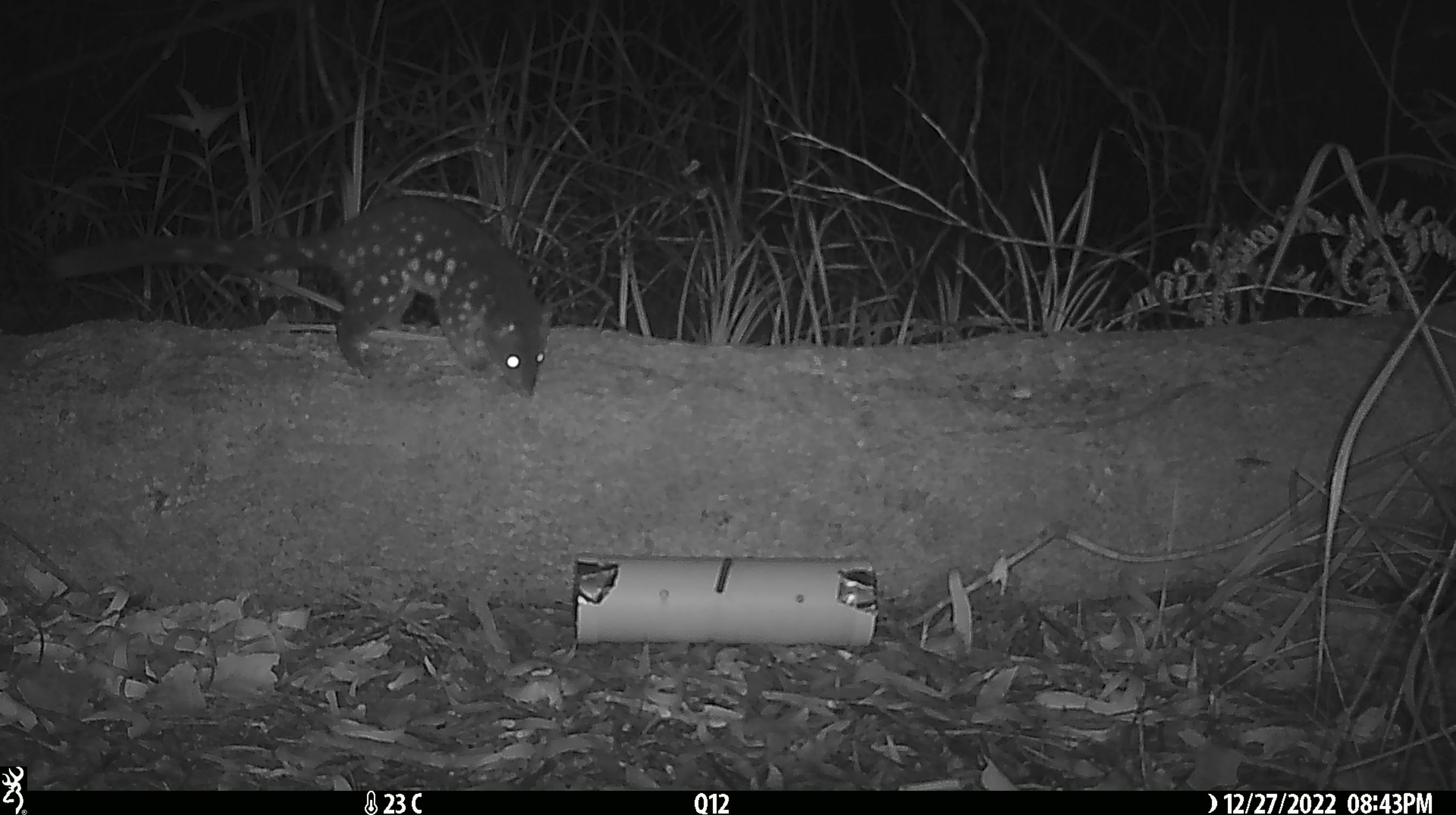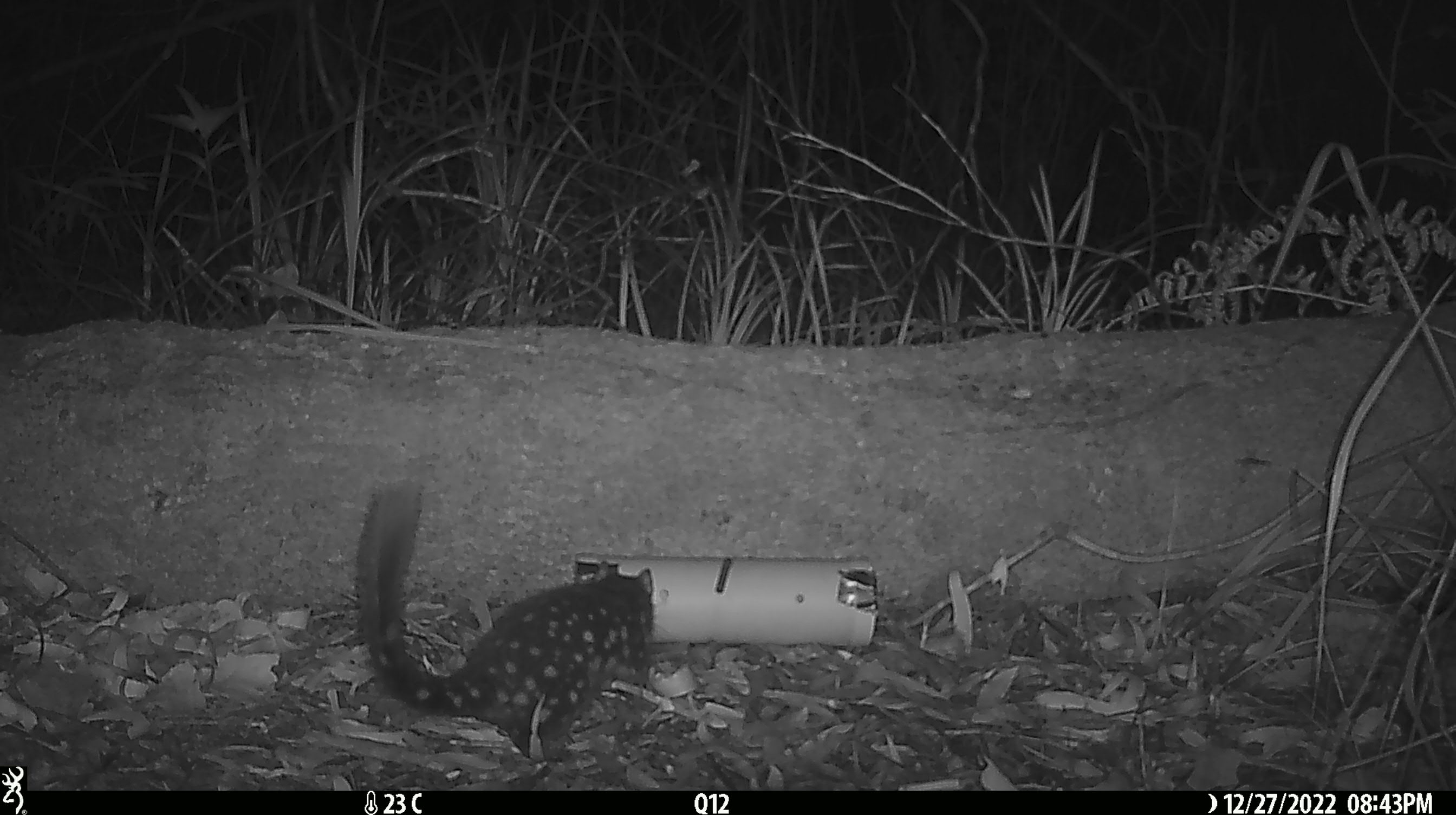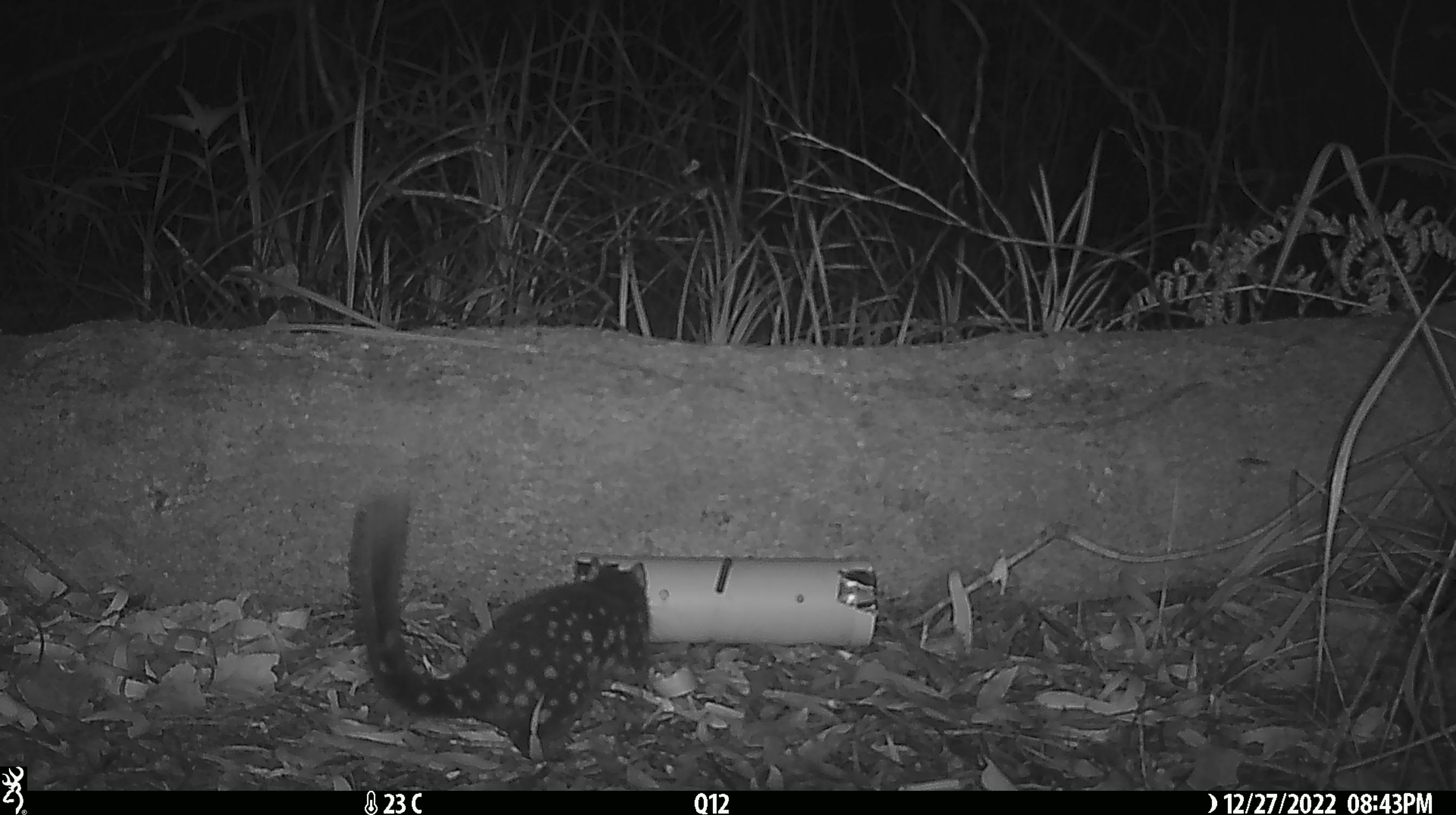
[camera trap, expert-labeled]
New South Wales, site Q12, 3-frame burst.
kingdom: Animalia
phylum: Chordata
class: Mammalia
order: Dasyuromorphia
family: Dasyuridae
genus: Dasyurus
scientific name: Dasyurus maculatus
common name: spotted-tailed quoll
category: quoll